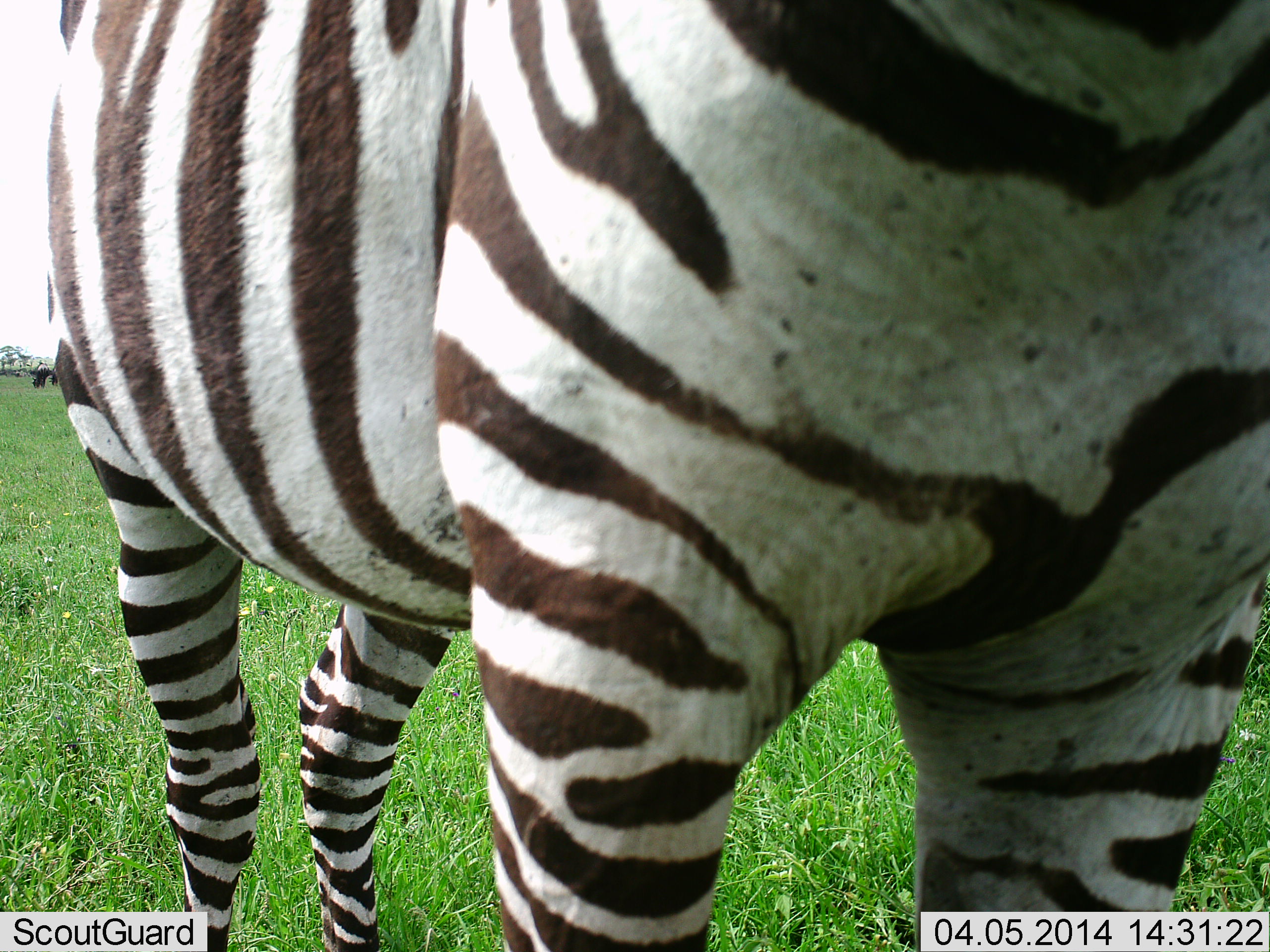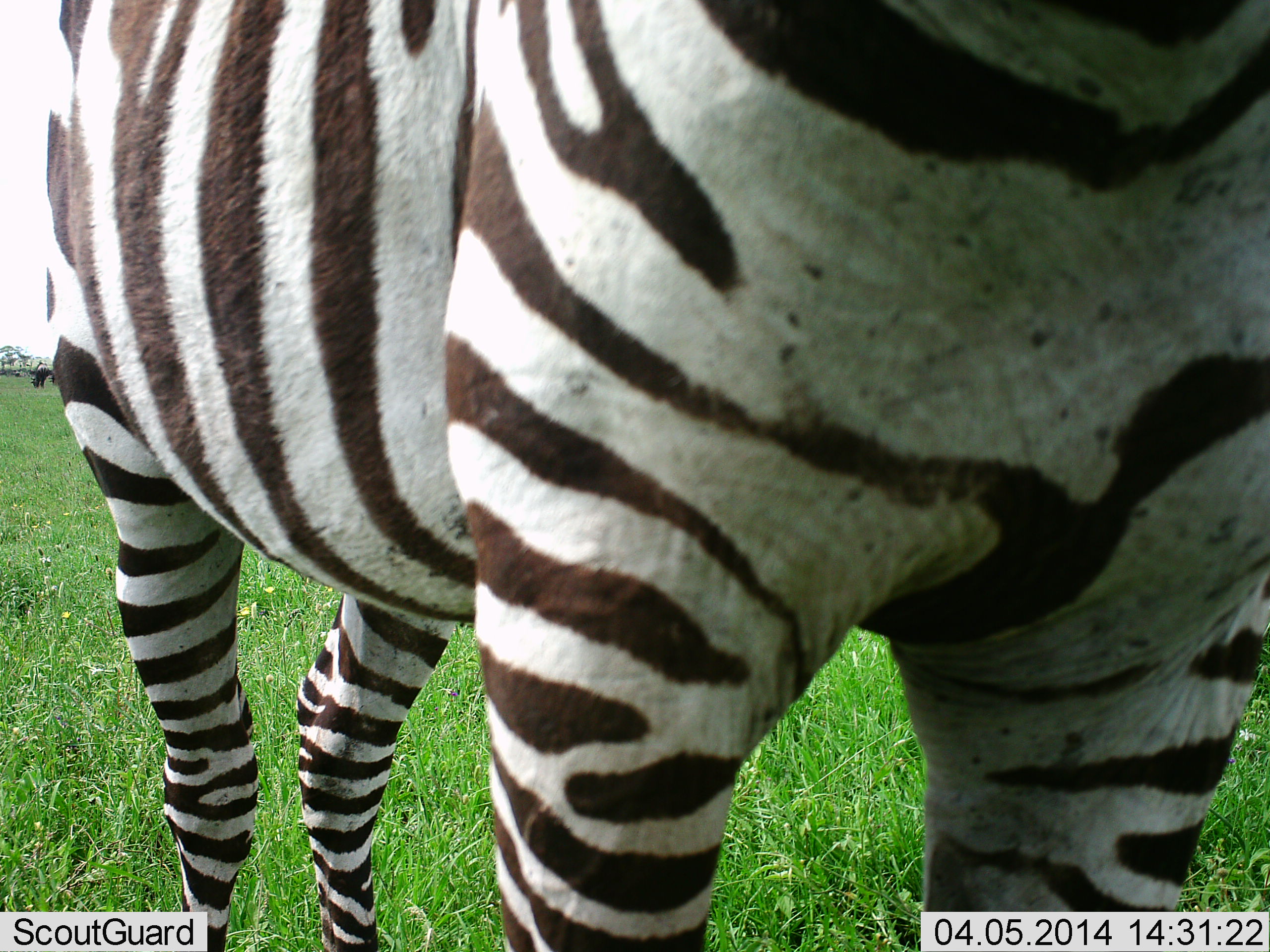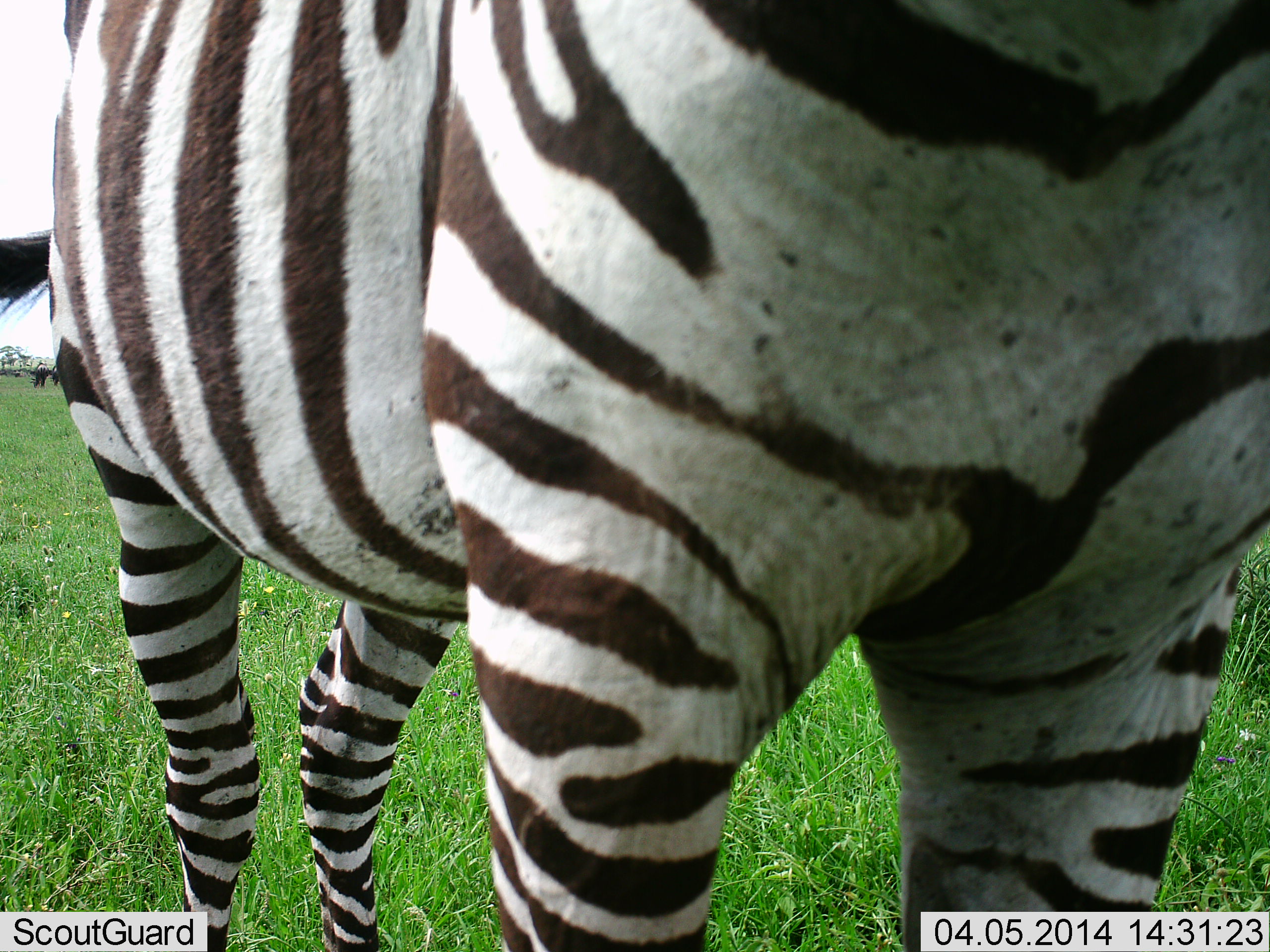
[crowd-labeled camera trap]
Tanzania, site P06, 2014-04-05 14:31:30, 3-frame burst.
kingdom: Animalia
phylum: Chordata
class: Mammalia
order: Perissodactyla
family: Equidae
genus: Equus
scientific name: Equus quagga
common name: plains zebra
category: zebra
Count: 1.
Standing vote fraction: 100%.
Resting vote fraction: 0%.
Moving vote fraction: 0%.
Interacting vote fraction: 0%.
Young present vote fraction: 0%.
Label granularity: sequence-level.